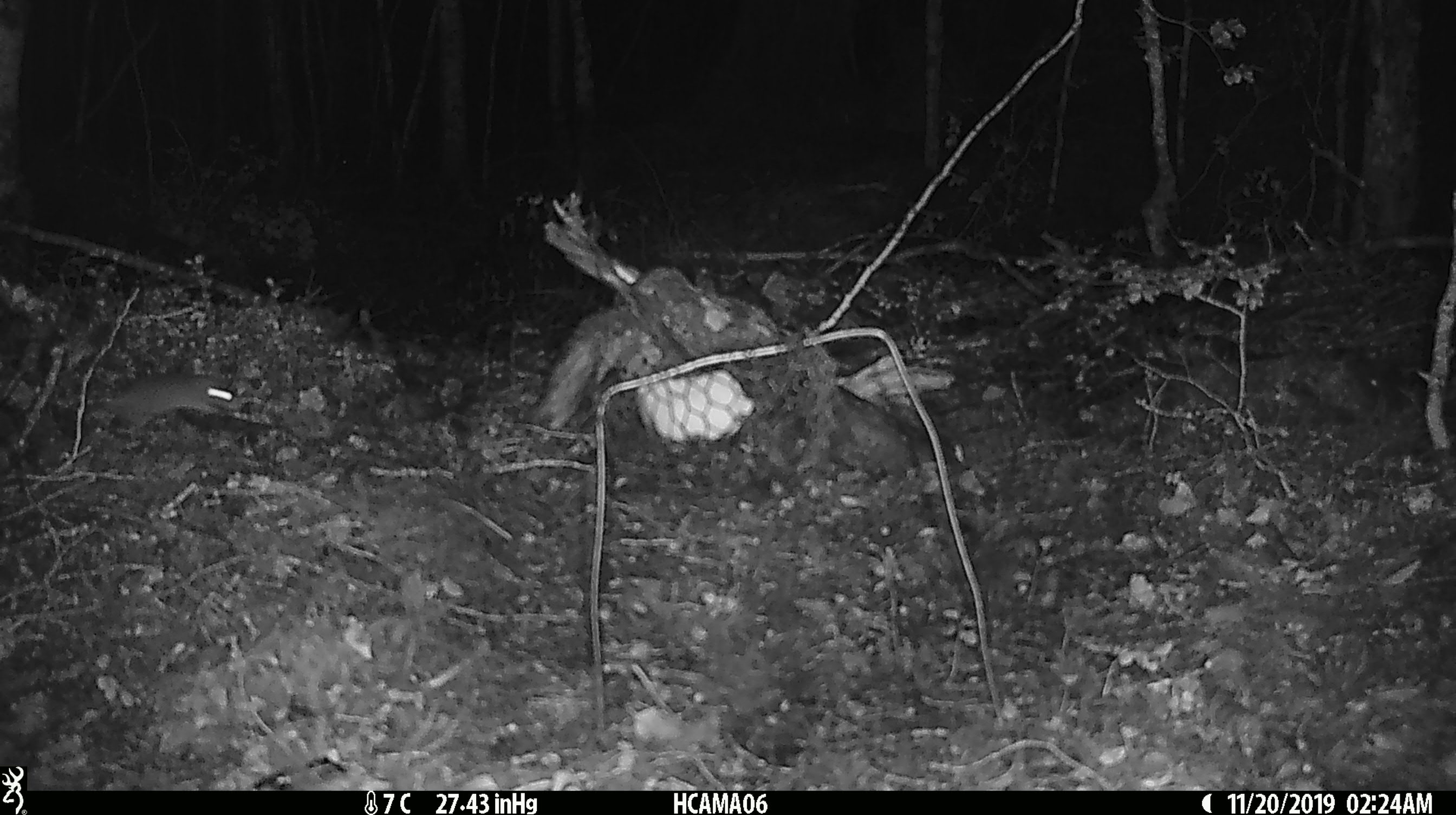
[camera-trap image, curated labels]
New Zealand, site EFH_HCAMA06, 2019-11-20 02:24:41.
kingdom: Animalia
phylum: Chordata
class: Mammalia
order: Rodentia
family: Muridae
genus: Mus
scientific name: Mus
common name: mouse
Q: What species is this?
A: Mouse (Mus).